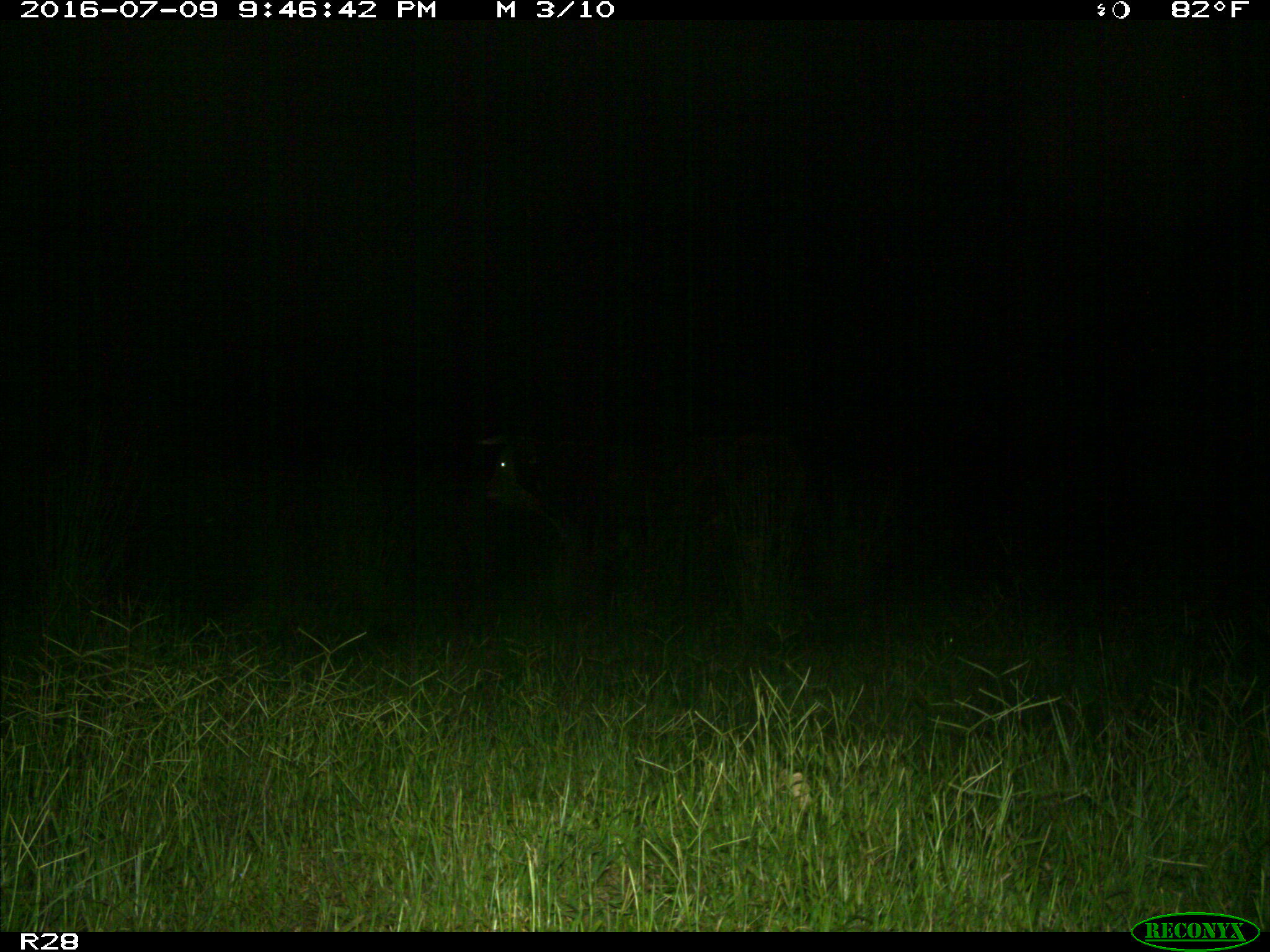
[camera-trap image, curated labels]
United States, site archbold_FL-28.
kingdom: Animalia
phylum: Chordata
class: Mammalia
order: Artiodactyla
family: Bovidae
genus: Bos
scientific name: Bos taurus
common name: domestic cow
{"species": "Bos taurus (domestic cow)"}